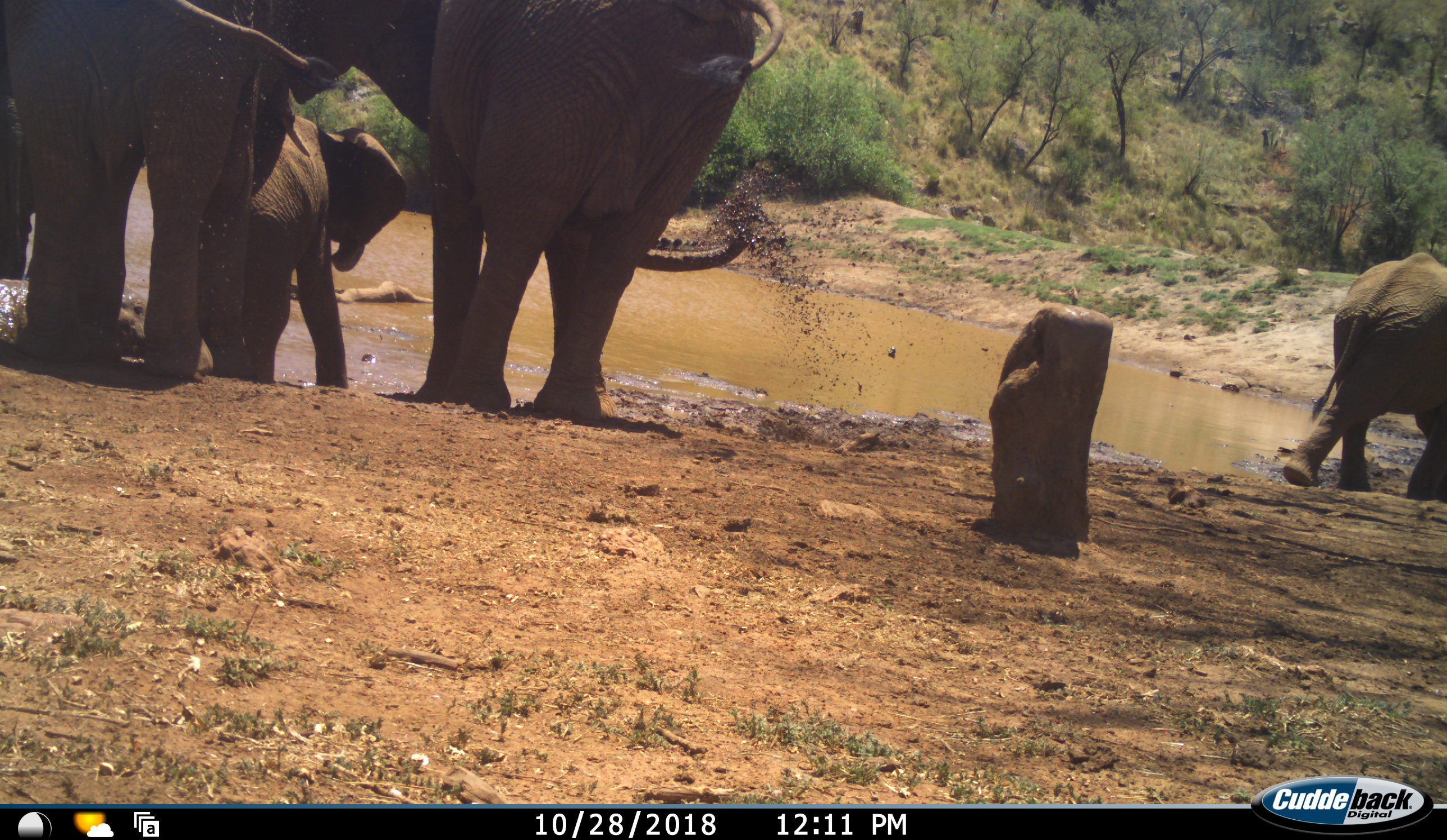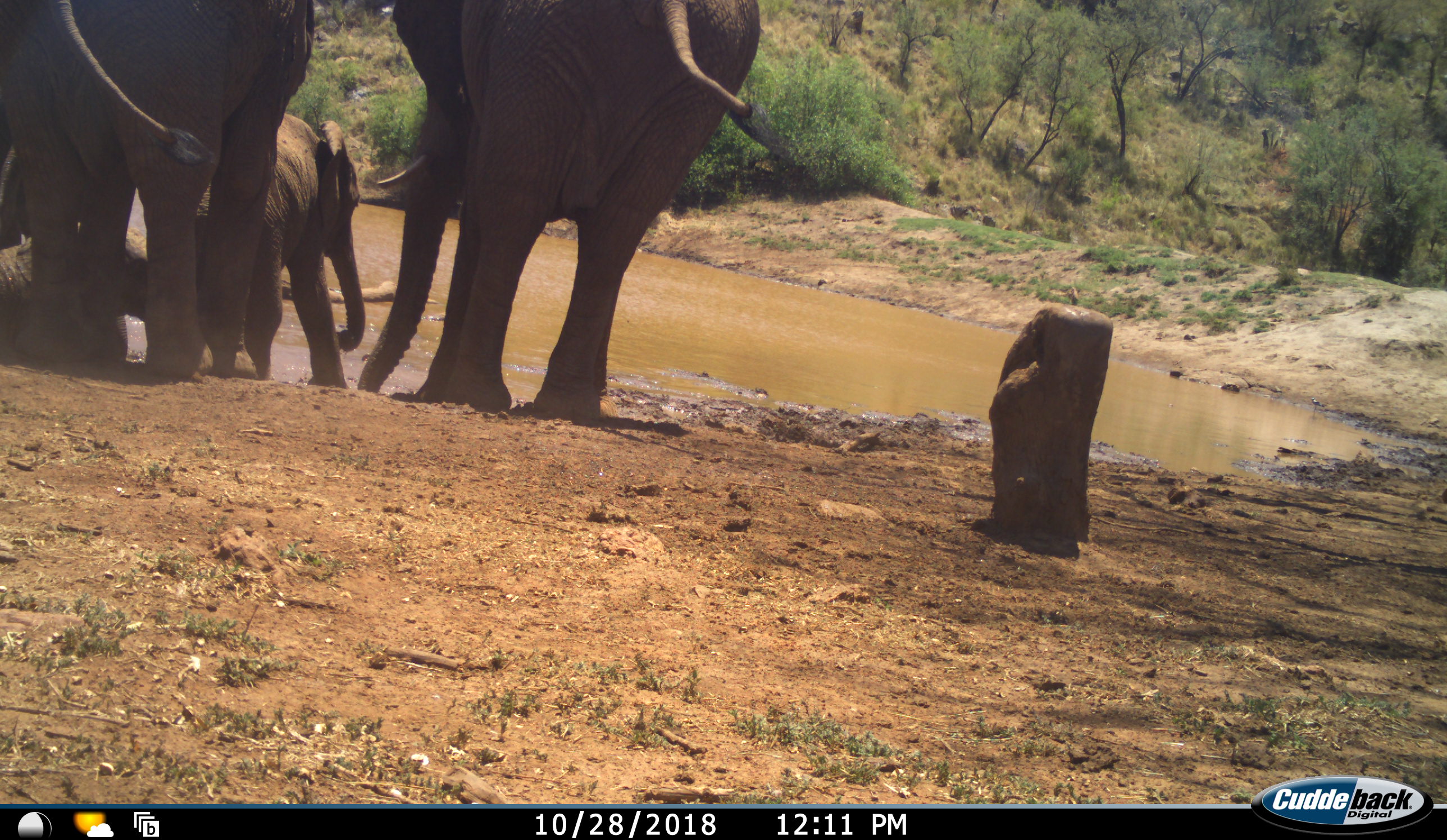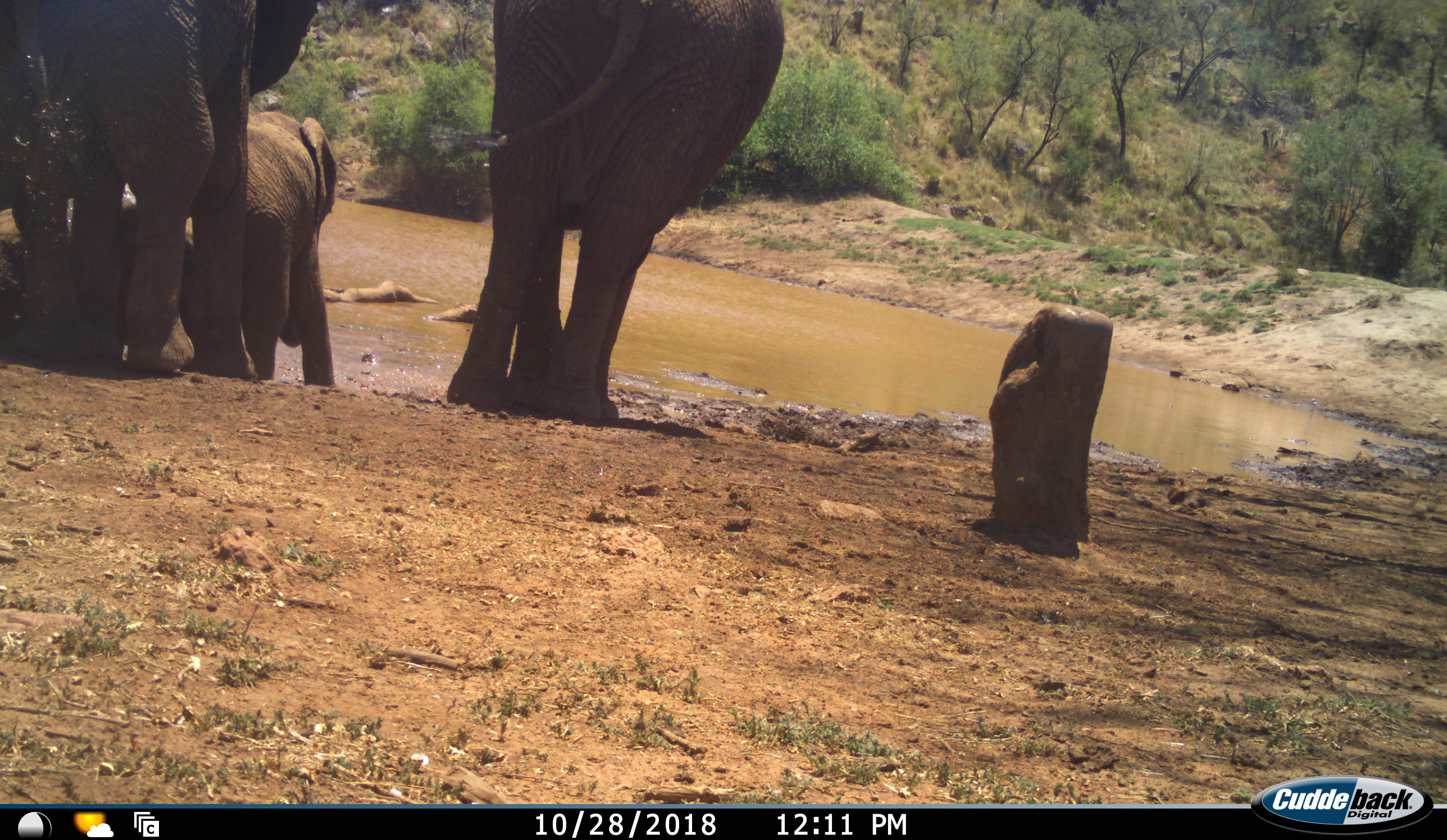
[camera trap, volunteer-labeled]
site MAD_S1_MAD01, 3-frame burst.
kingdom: Animalia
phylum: Chordata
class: Mammalia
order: Proboscidea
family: Elephantidae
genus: Loxodonta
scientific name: Loxodonta africana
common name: african bush elephant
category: elephant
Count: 4.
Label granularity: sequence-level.